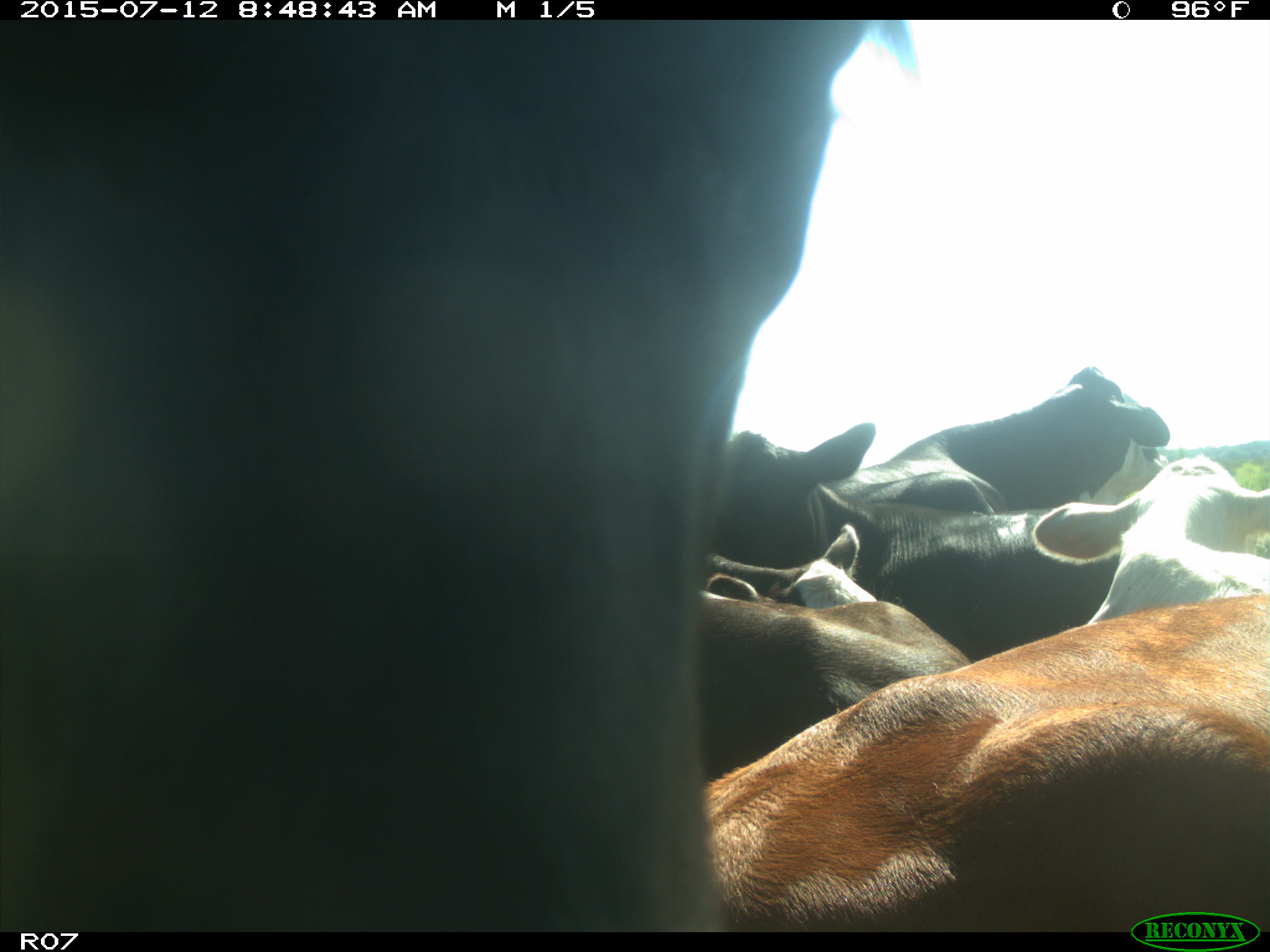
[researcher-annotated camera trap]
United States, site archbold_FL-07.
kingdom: Animalia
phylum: Chordata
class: Mammalia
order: Artiodactyla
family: Bovidae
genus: Bos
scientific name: Bos taurus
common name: domestic cow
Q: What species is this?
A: Bos taurus (domestic cow).